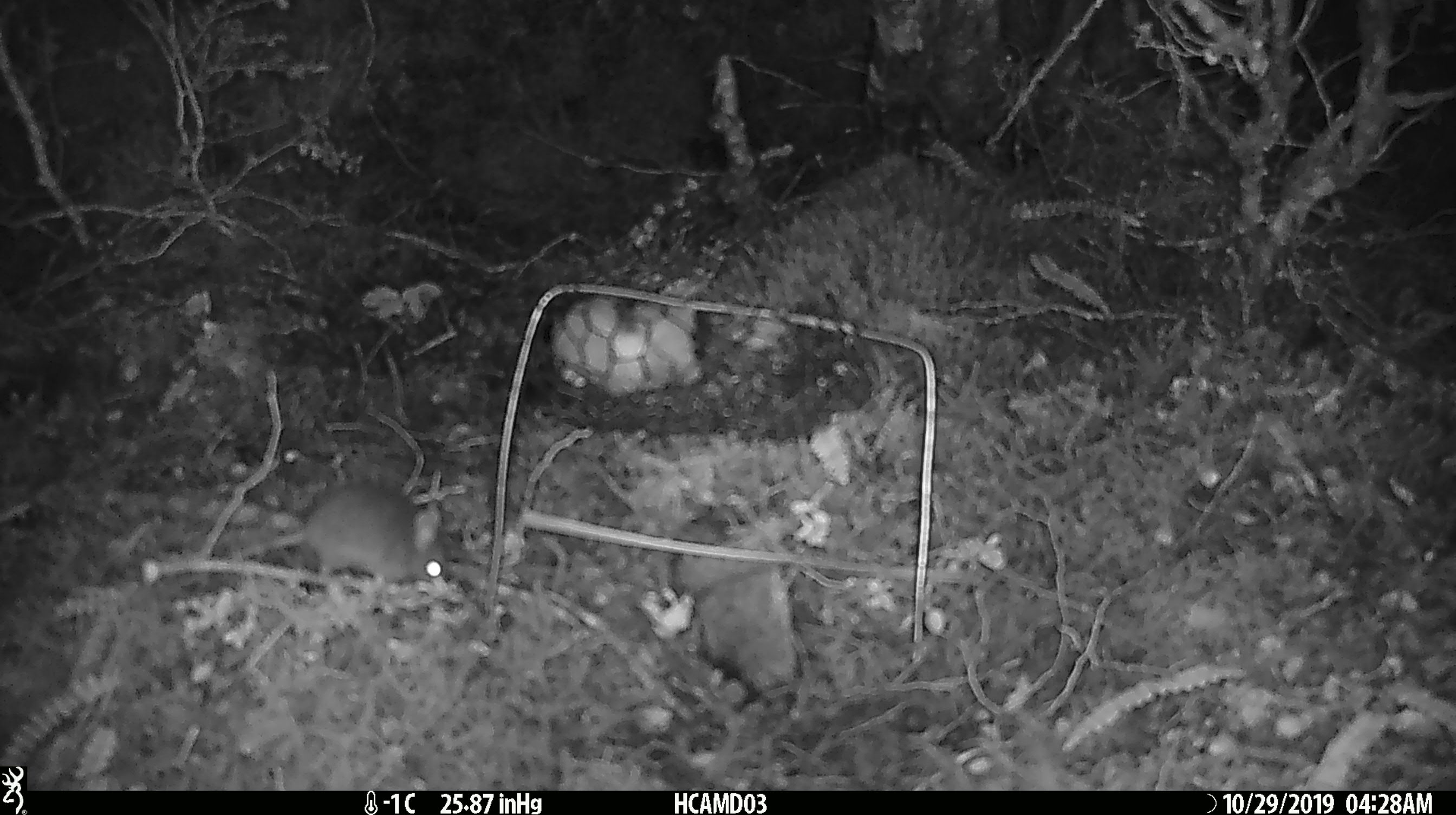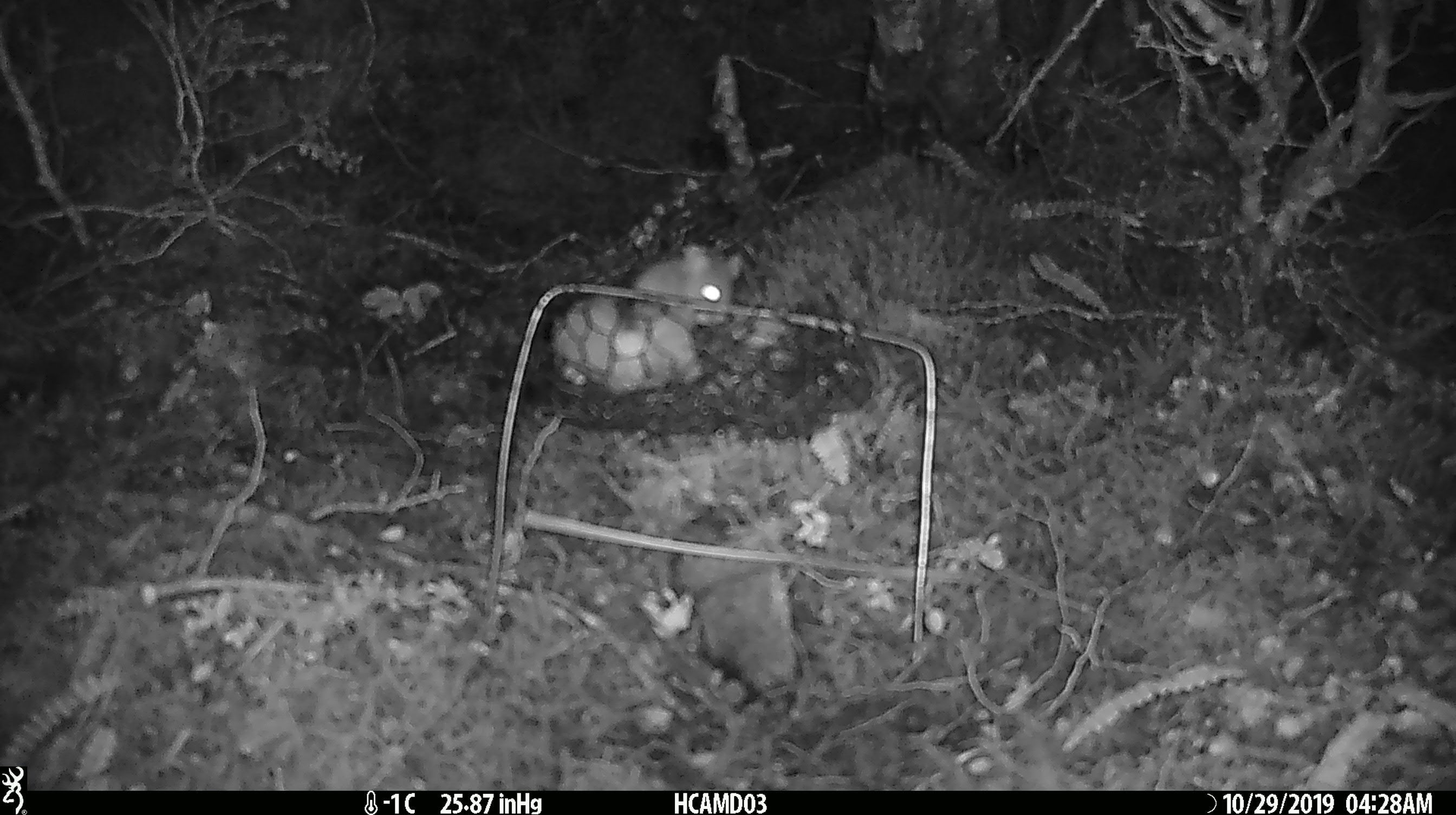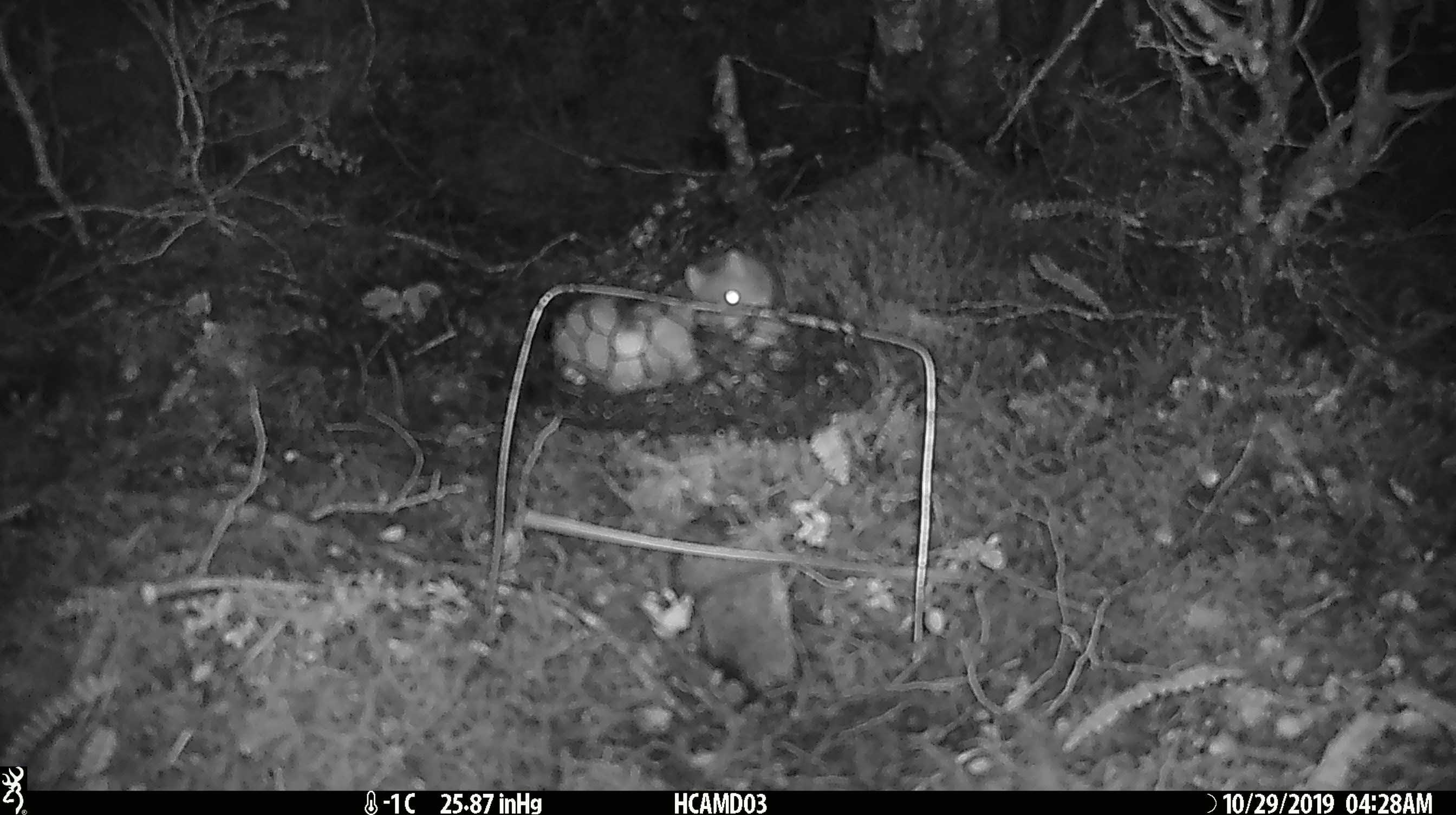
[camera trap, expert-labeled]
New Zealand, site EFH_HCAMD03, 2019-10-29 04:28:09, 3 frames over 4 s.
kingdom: Animalia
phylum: Chordata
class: Mammalia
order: Rodentia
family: Muridae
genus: Mus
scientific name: Mus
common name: mouse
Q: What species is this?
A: Mouse (Mus).